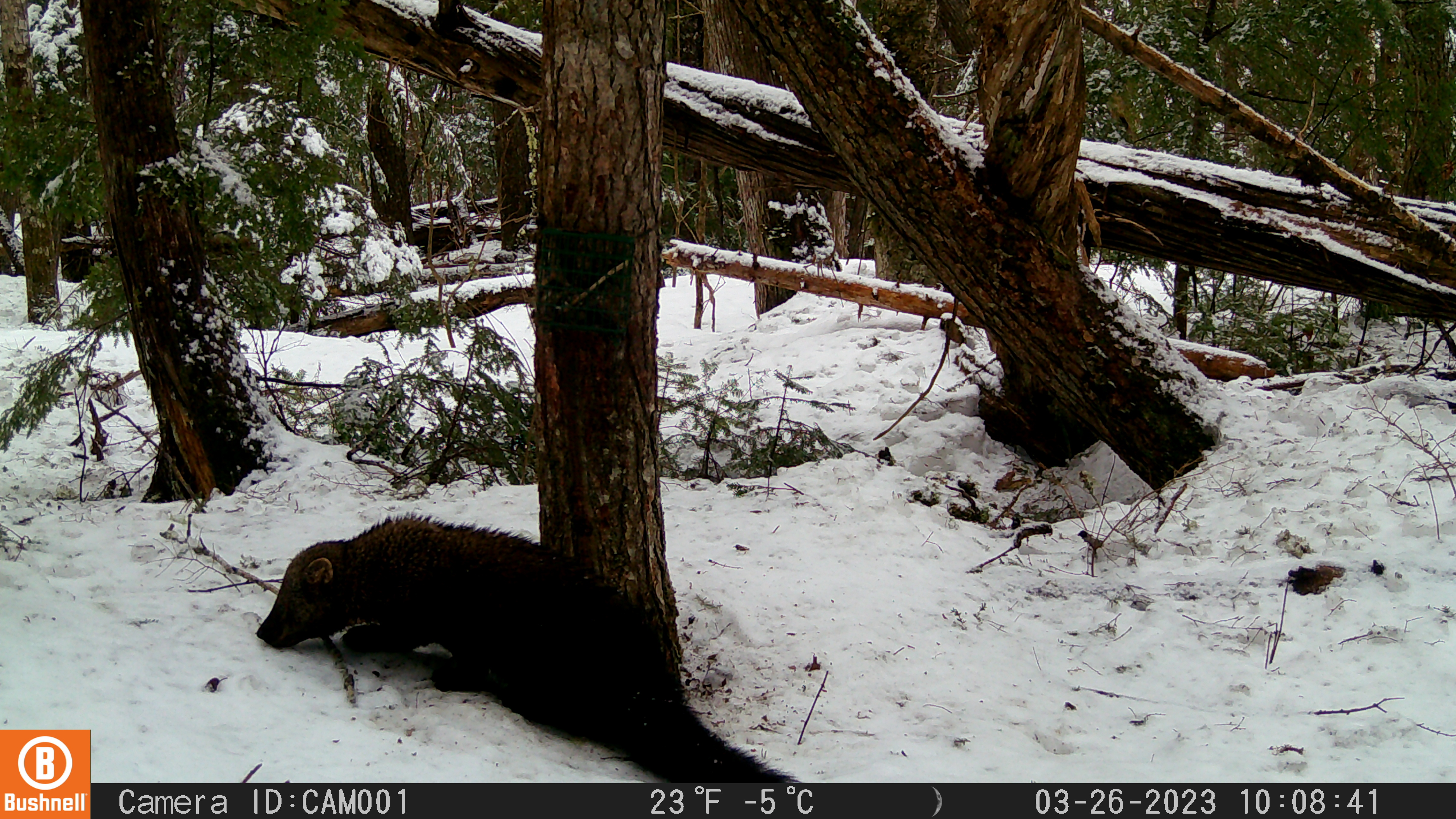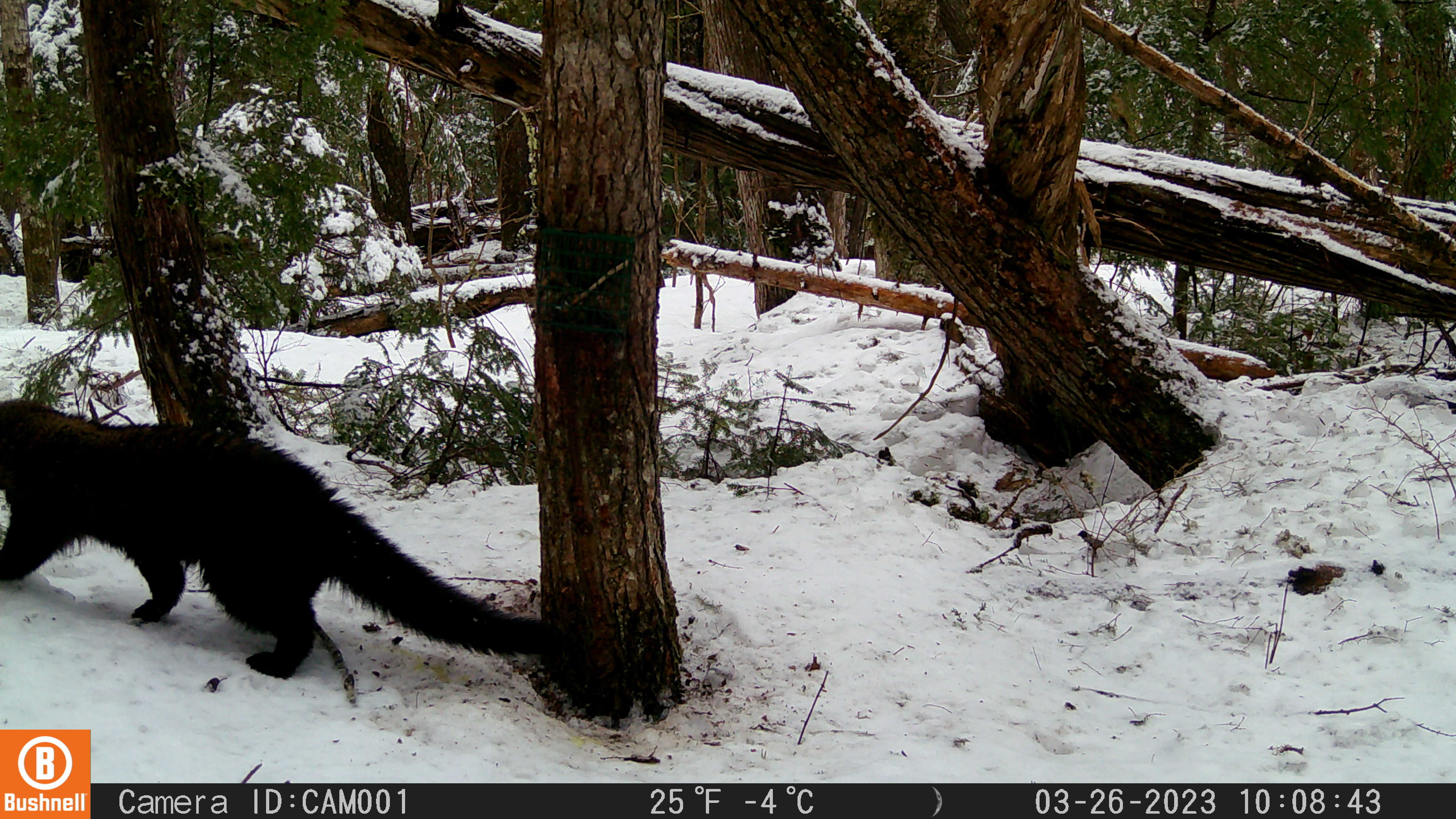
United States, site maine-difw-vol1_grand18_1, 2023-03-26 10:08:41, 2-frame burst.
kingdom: Animalia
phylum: Chordata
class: Mammalia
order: Carnivora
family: Mustelidae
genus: Pekania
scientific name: Pekania pennanti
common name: fisher